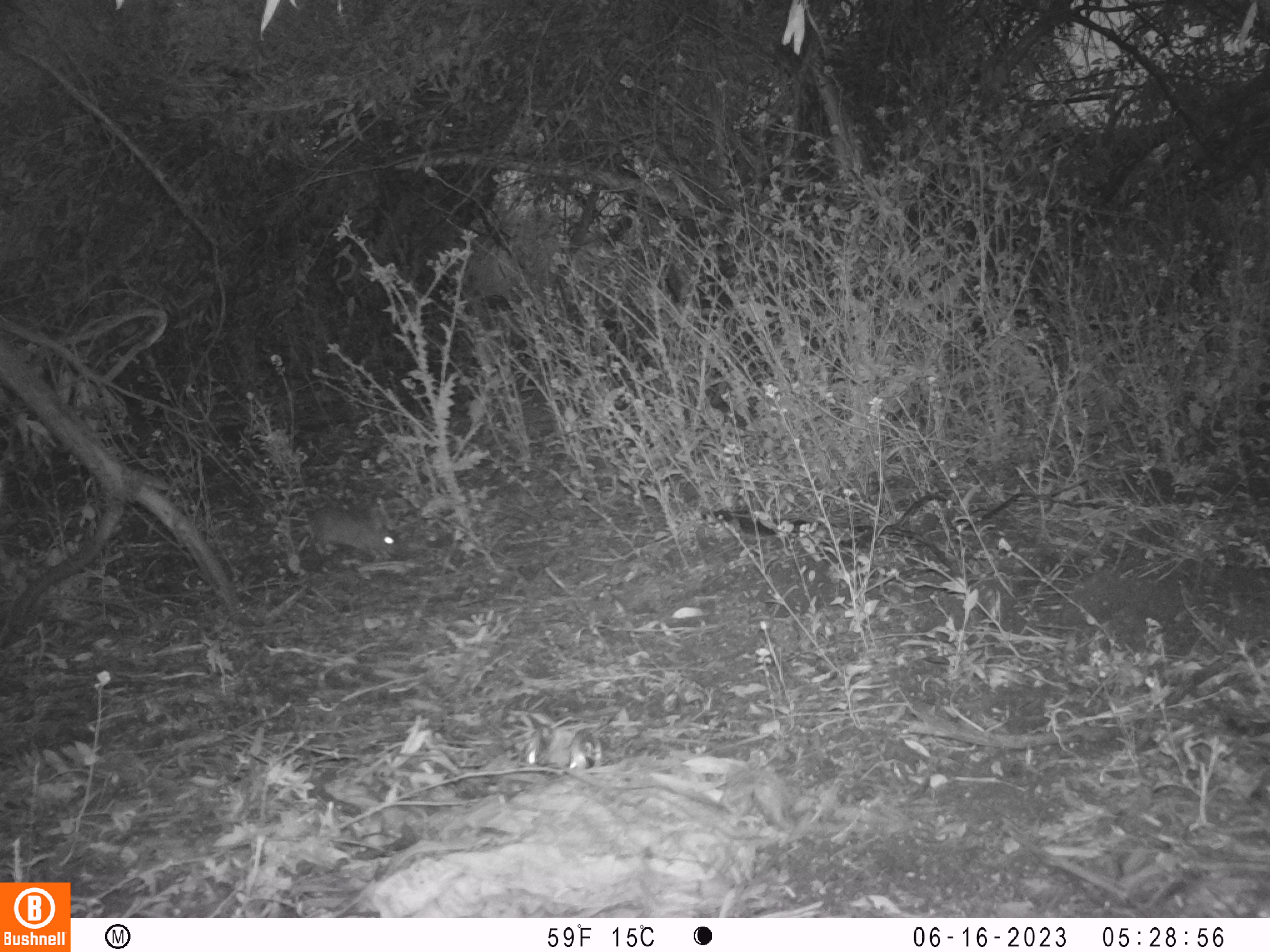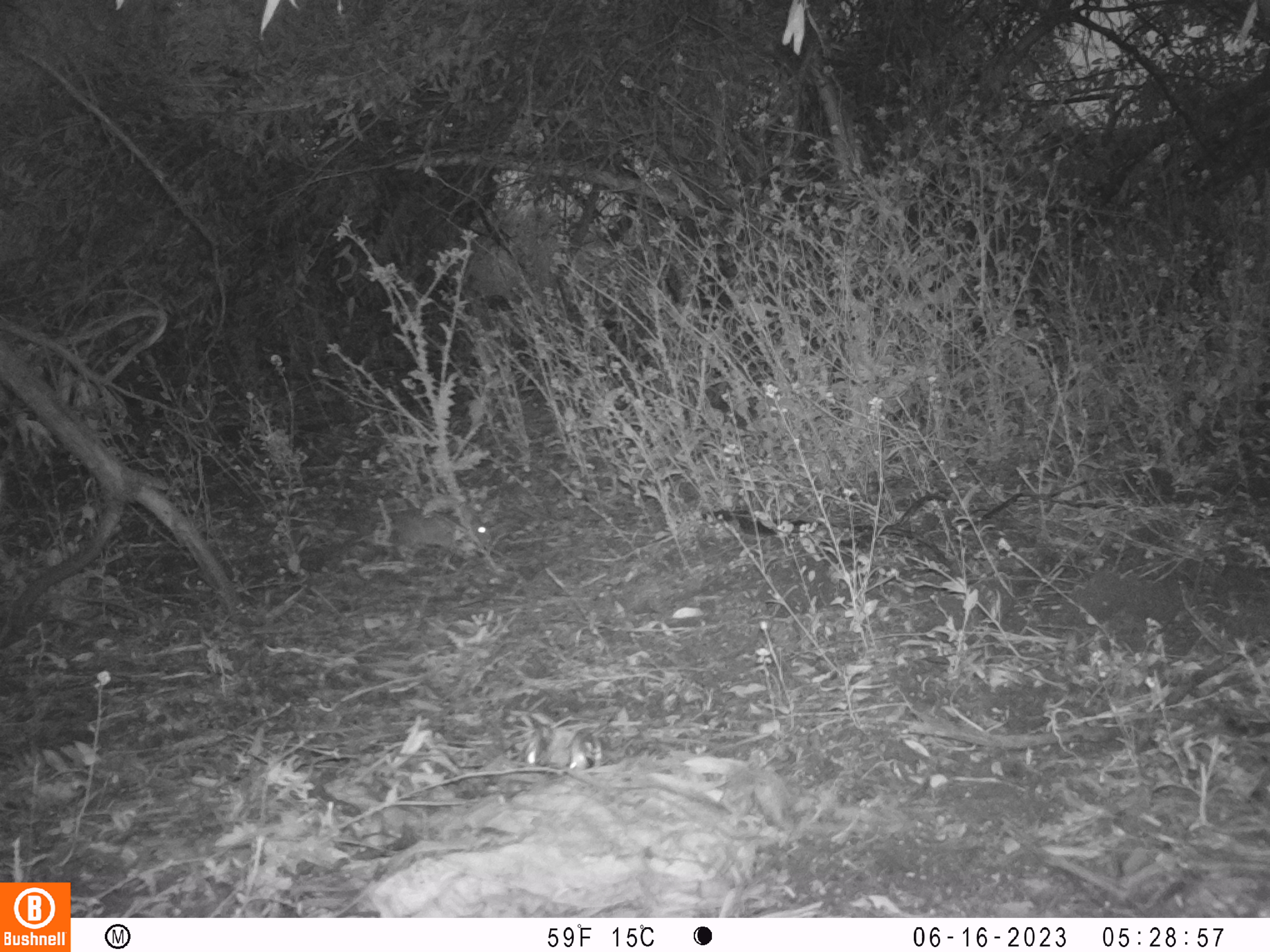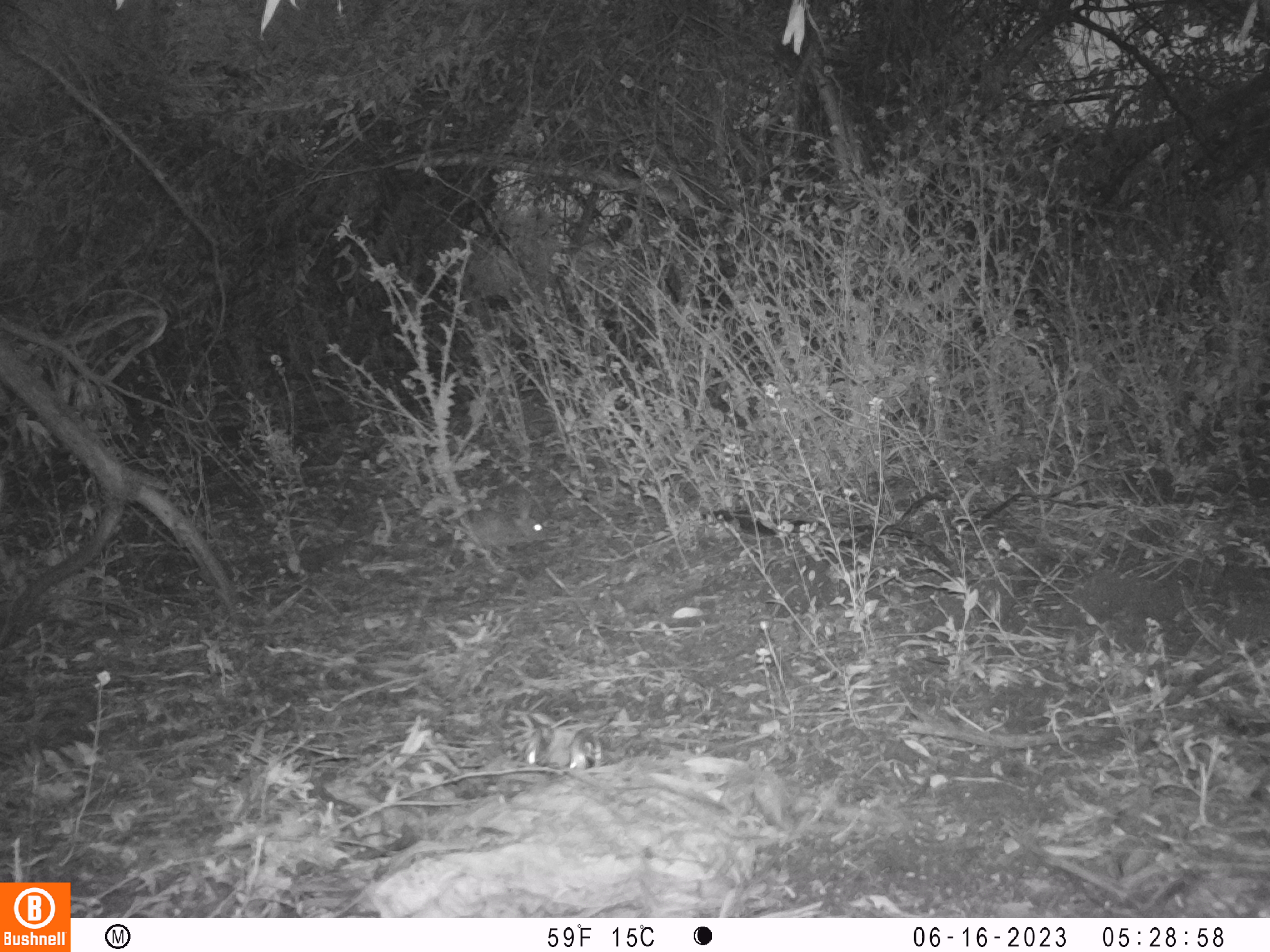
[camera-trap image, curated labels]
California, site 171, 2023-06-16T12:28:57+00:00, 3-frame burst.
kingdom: Animalia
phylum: Chordata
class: Mammalia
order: Lagomorpha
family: Leporidae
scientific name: Leporidae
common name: rabbit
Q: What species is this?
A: Rabbit (Leporidae).